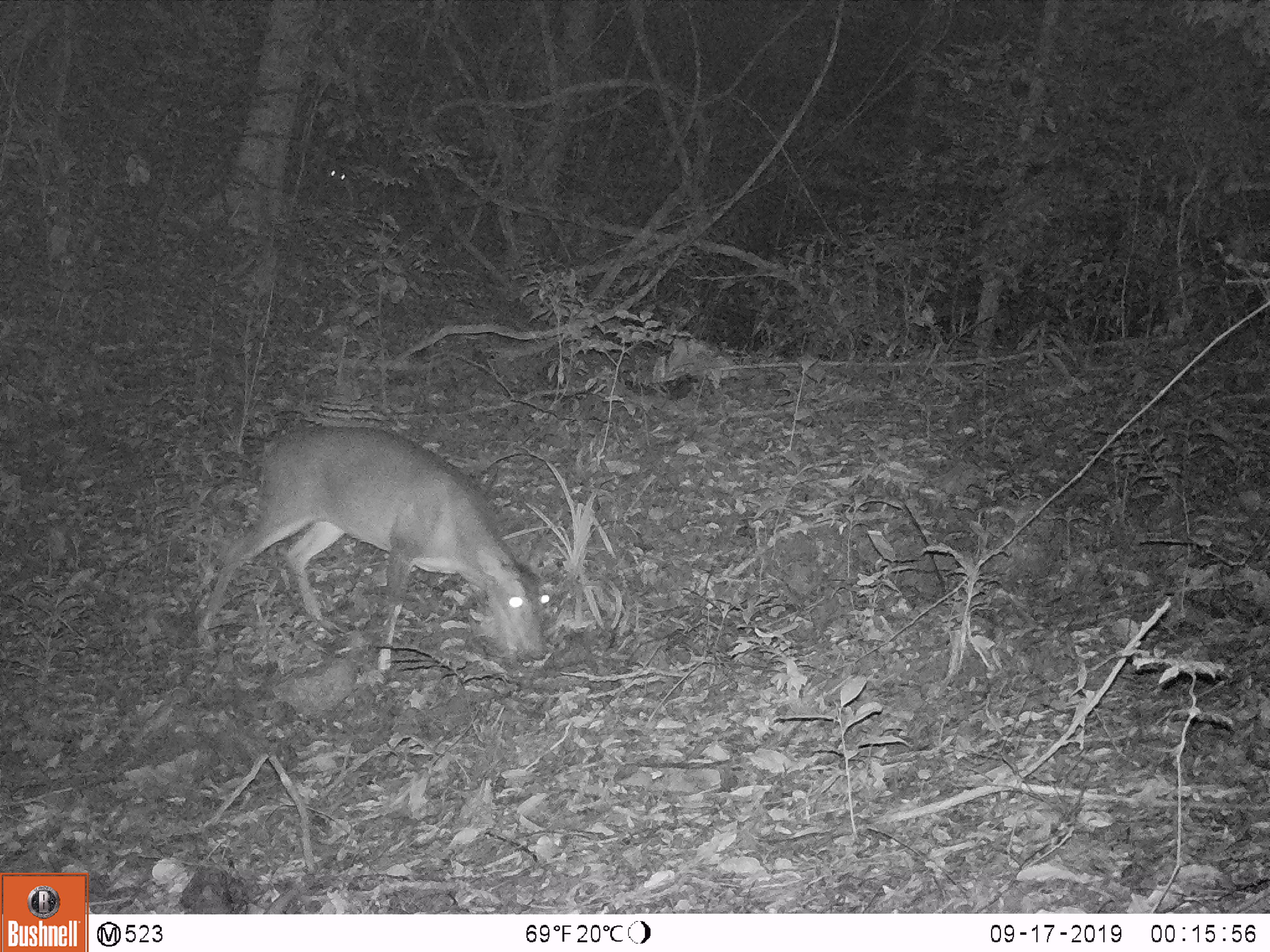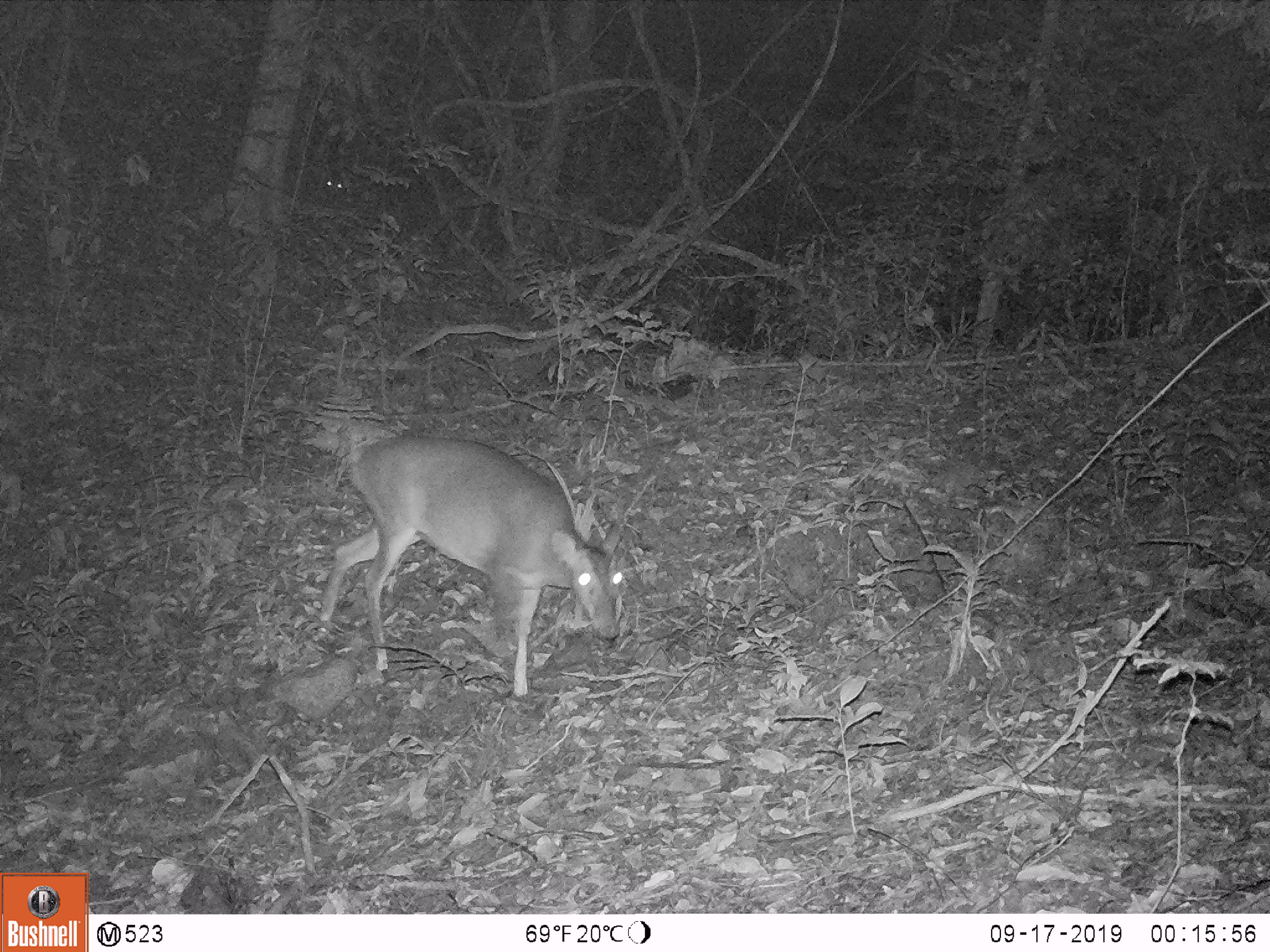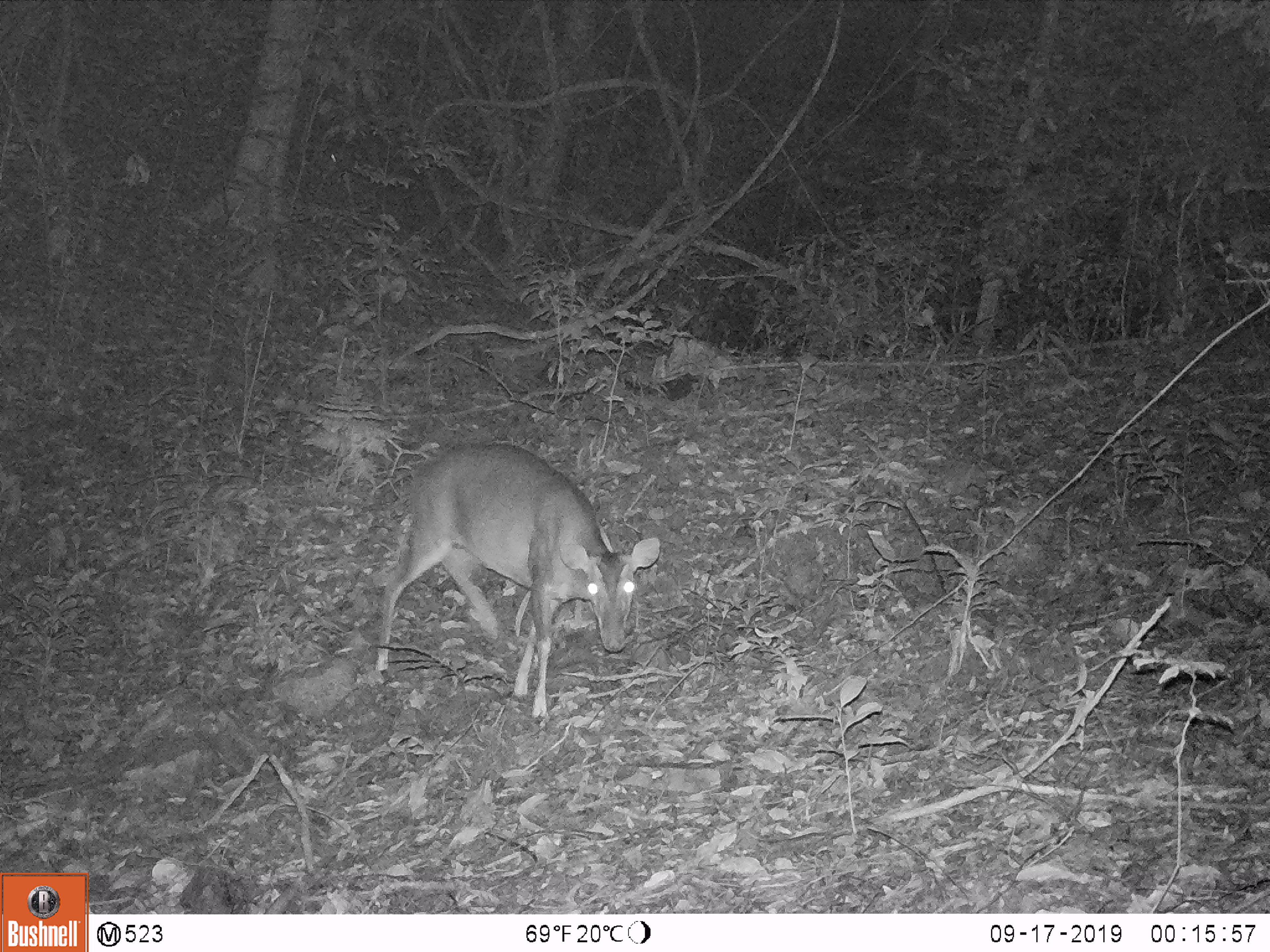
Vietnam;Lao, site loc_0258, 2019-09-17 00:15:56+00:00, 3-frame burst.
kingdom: Animalia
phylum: Chordata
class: Mammalia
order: Artiodactyla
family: Cervidae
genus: Muntiacus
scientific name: Muntiacus vuquangensis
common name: large-antlered muntjac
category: large antlered muntjac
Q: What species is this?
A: Large antlered muntjac (large-antlered muntjac) (Muntiacus vuquangensis).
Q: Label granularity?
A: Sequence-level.